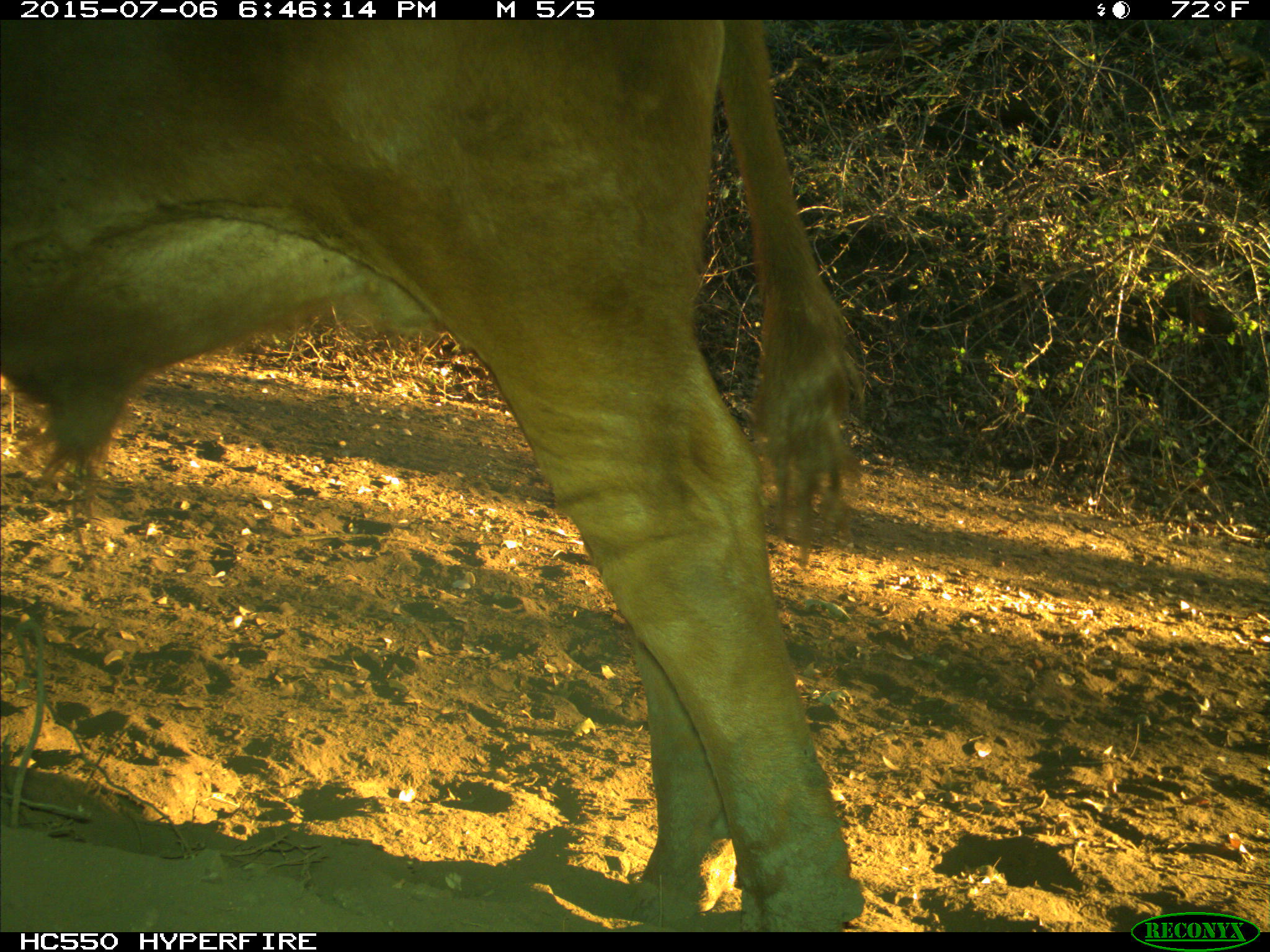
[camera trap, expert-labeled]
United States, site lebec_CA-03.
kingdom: Animalia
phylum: Chordata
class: Mammalia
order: Artiodactyla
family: Bovidae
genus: Bos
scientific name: Bos taurus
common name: domestic cow